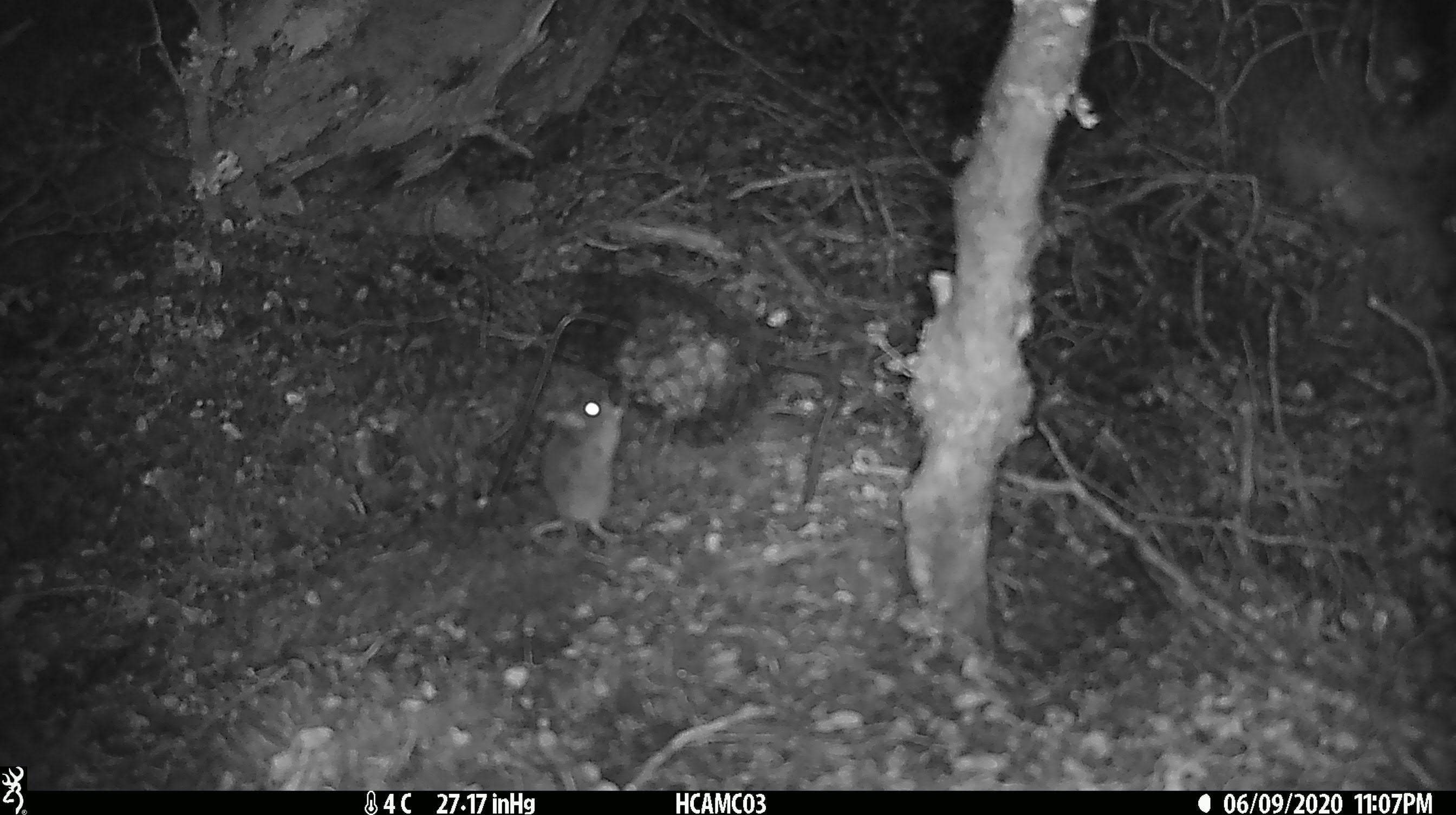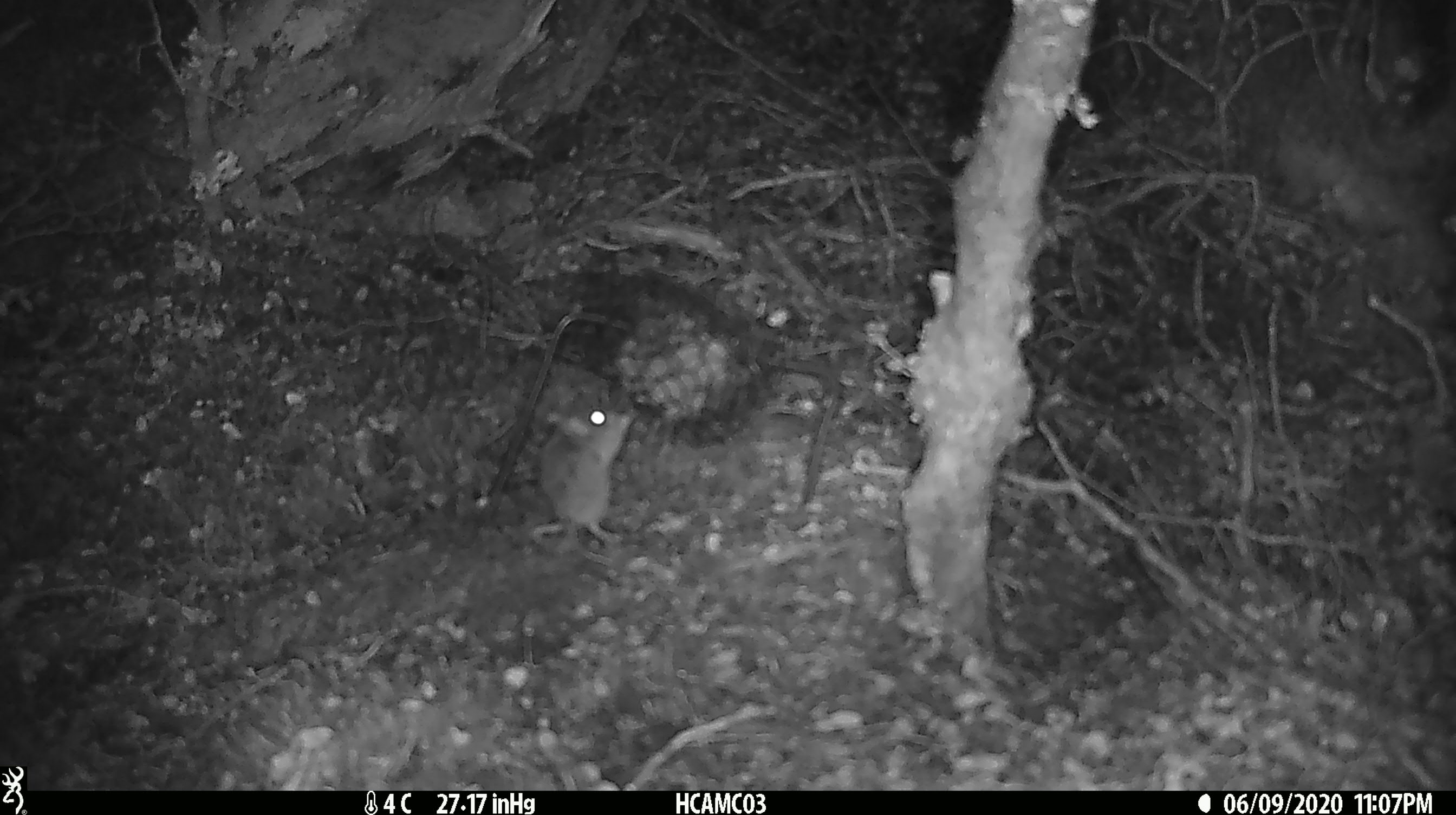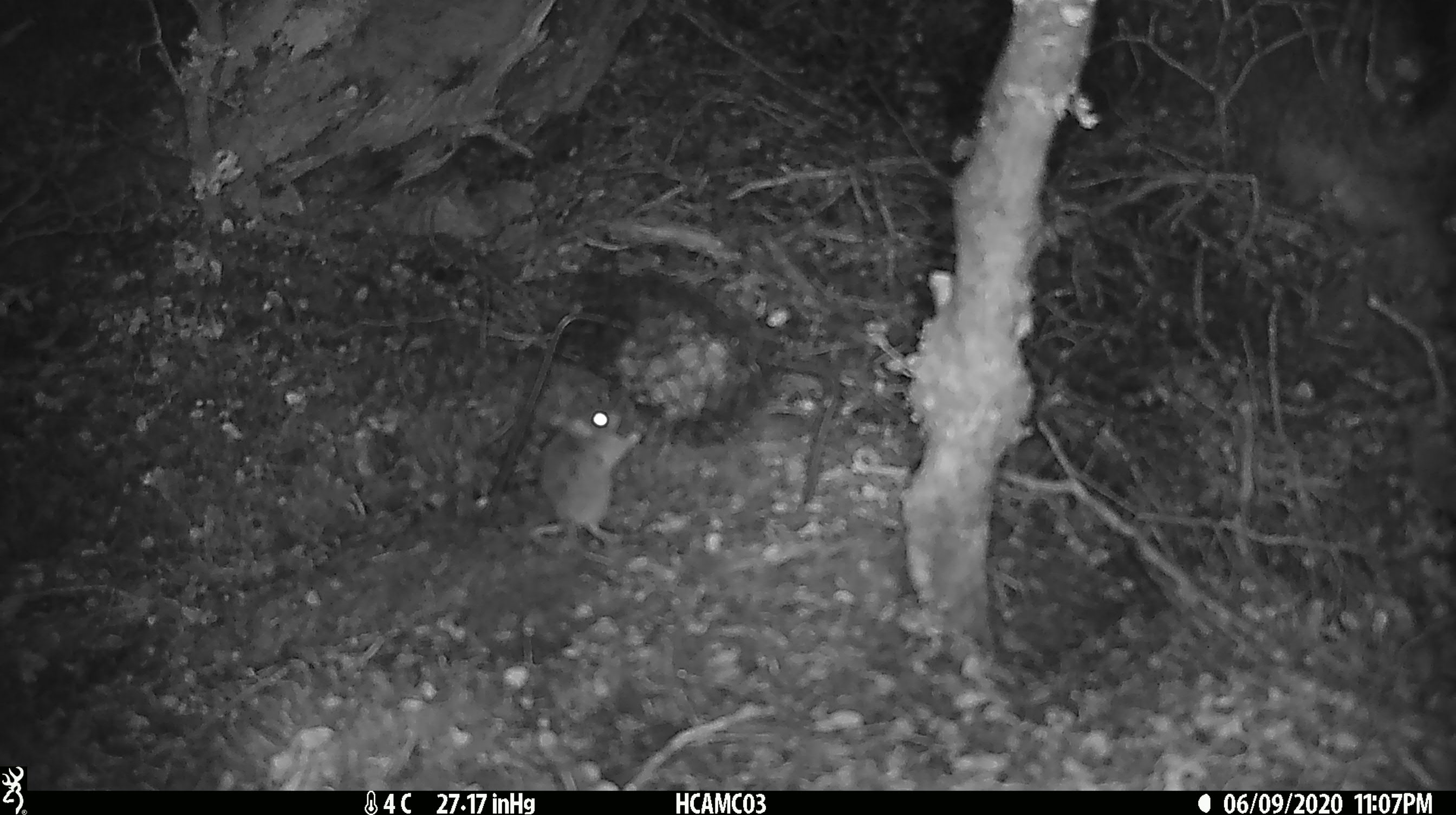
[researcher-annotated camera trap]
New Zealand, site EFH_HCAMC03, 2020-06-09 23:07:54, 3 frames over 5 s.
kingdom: Animalia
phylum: Chordata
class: Mammalia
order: Rodentia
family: Muridae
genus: Mus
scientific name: Mus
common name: mouse